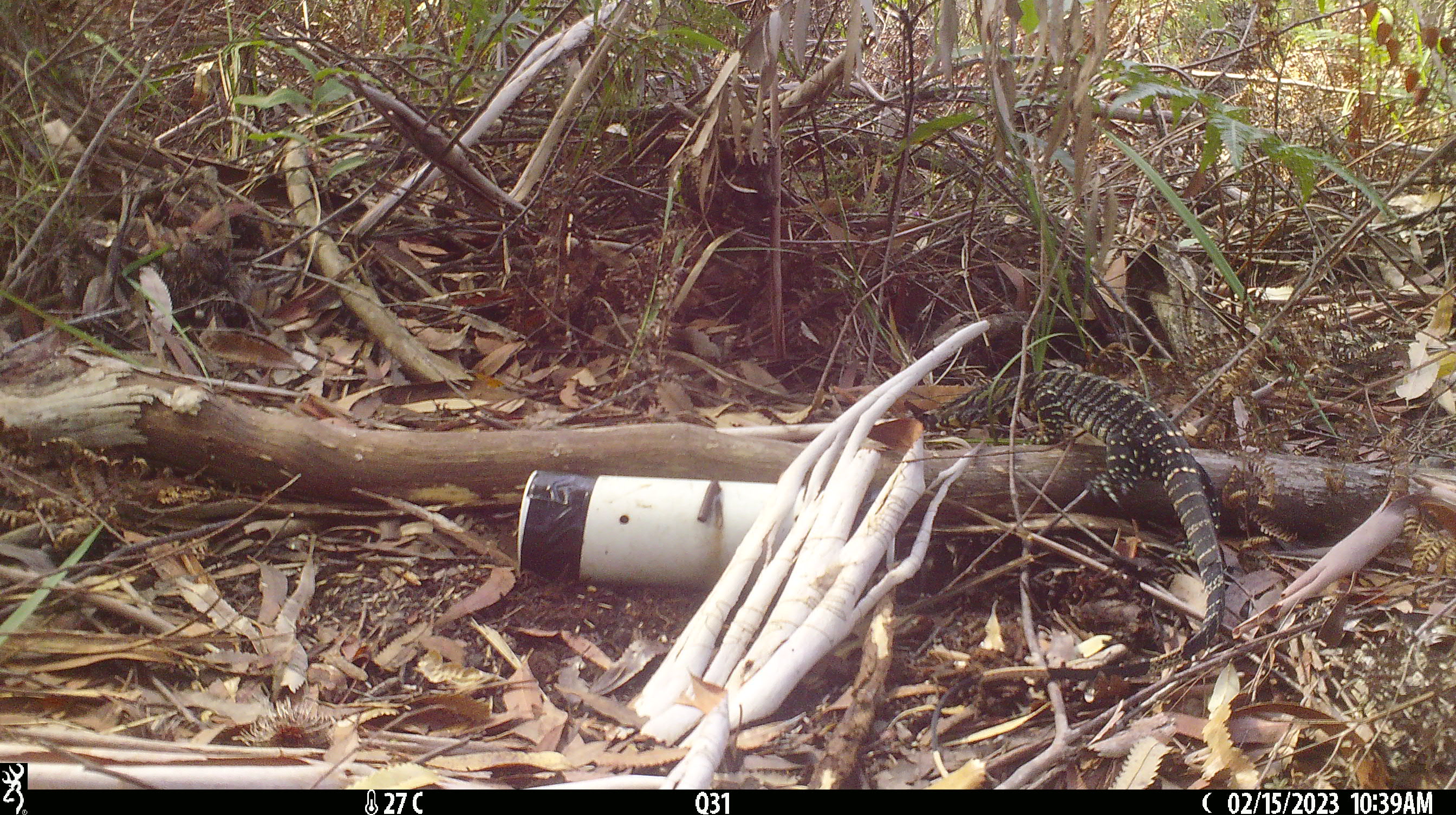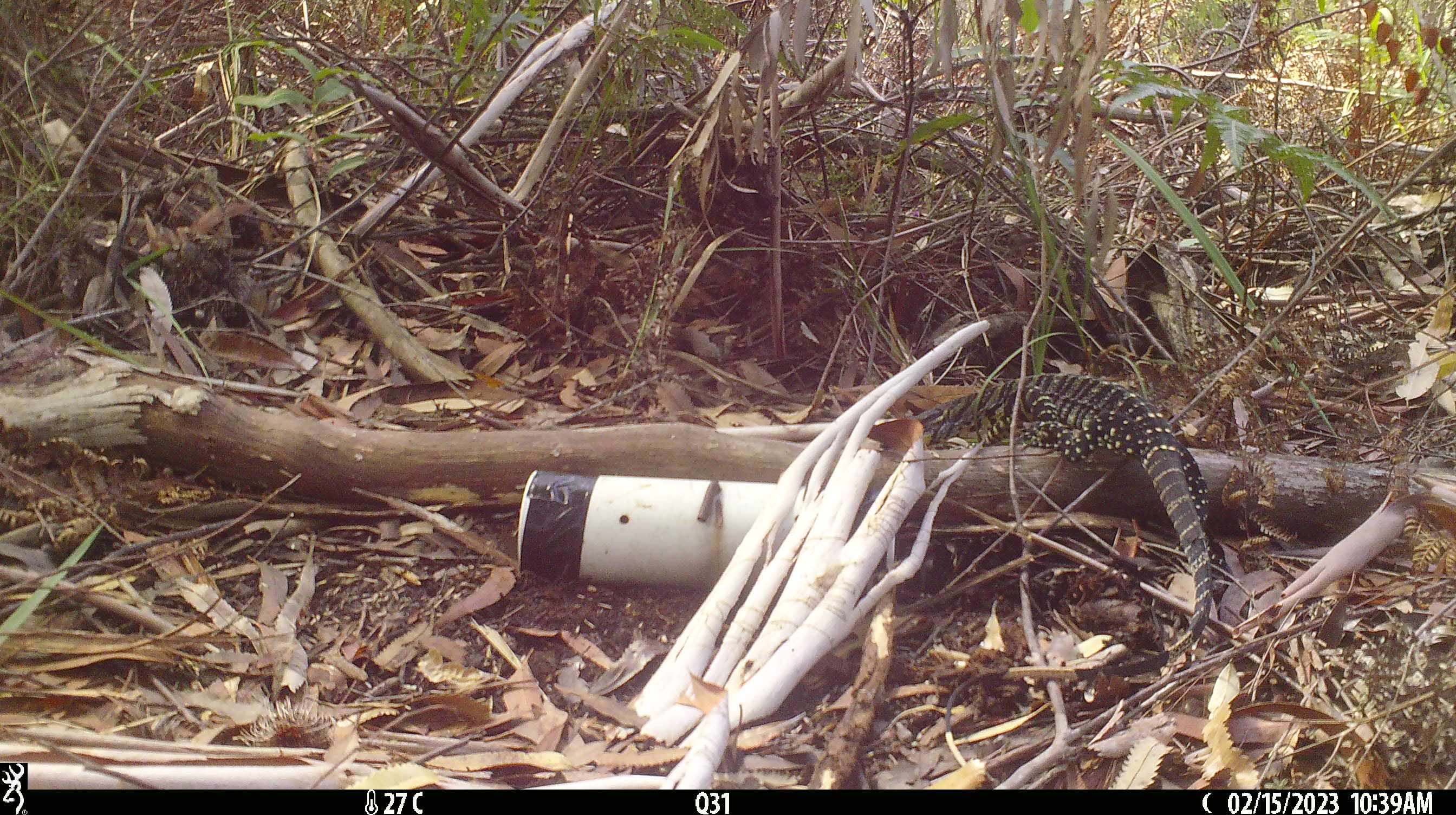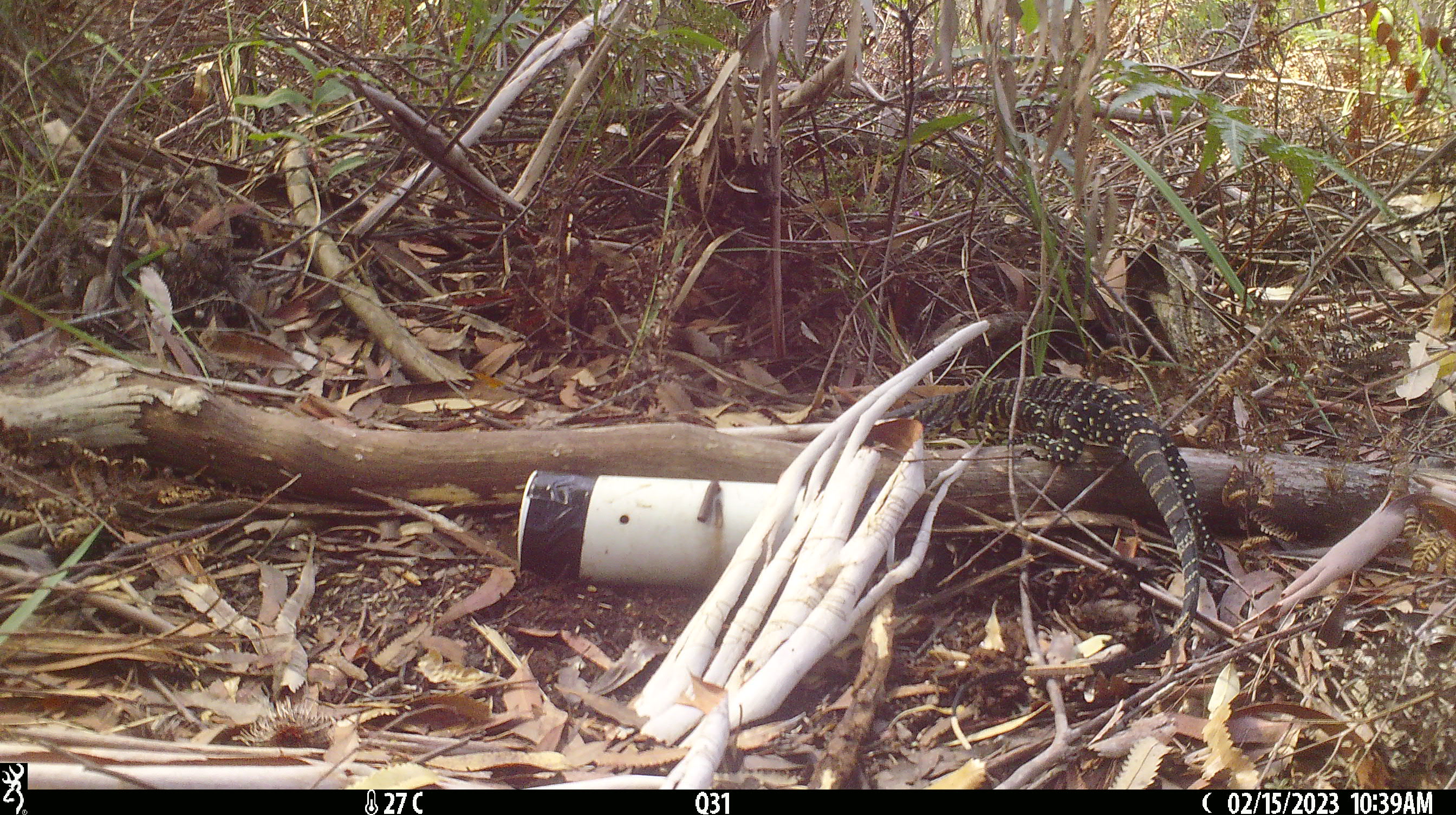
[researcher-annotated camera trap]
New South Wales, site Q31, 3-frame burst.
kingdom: Animalia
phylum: Chordata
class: Reptilia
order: Squamata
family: Varanidae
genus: Varanus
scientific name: Varanus varius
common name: lace monitor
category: goanna